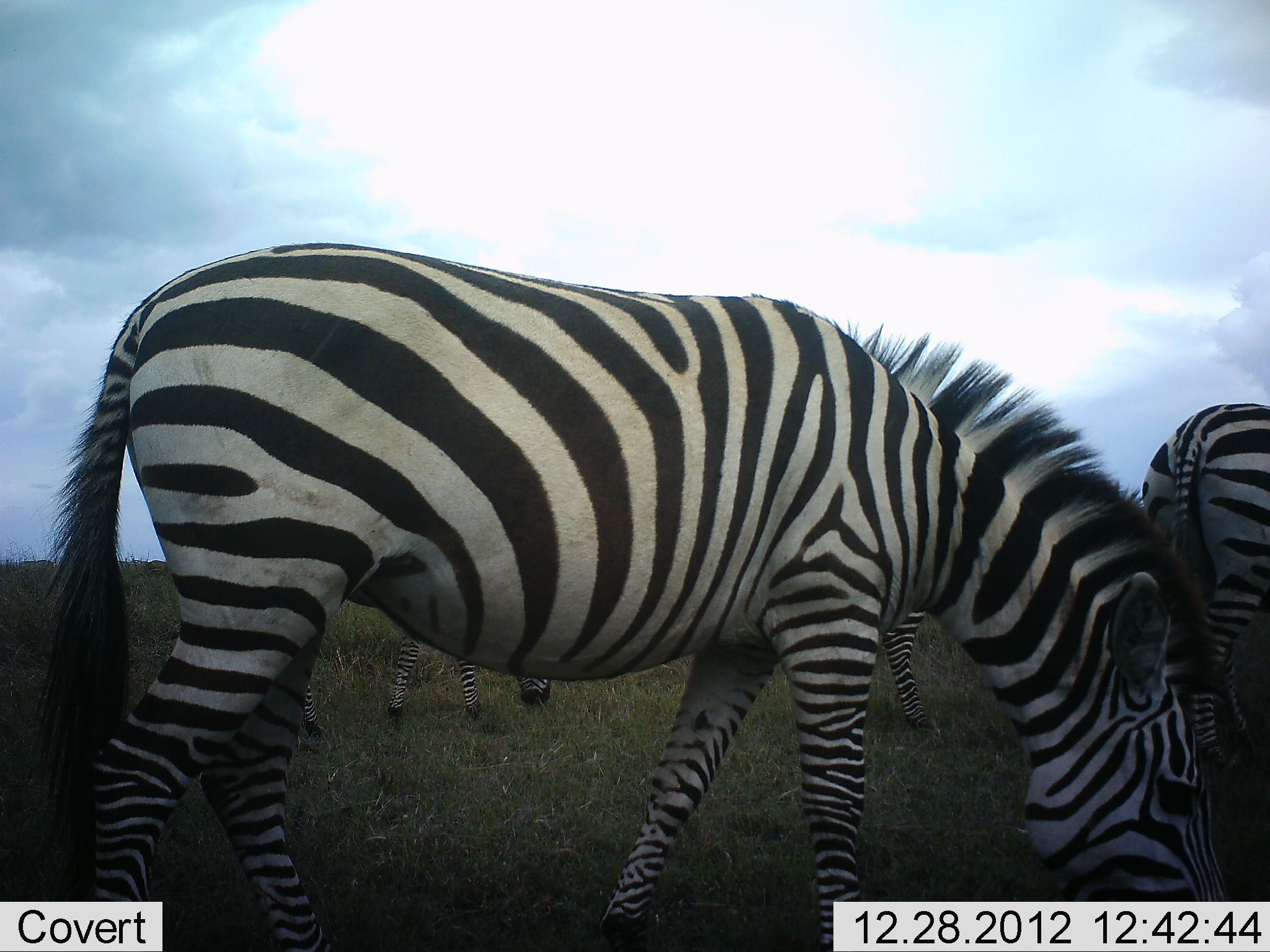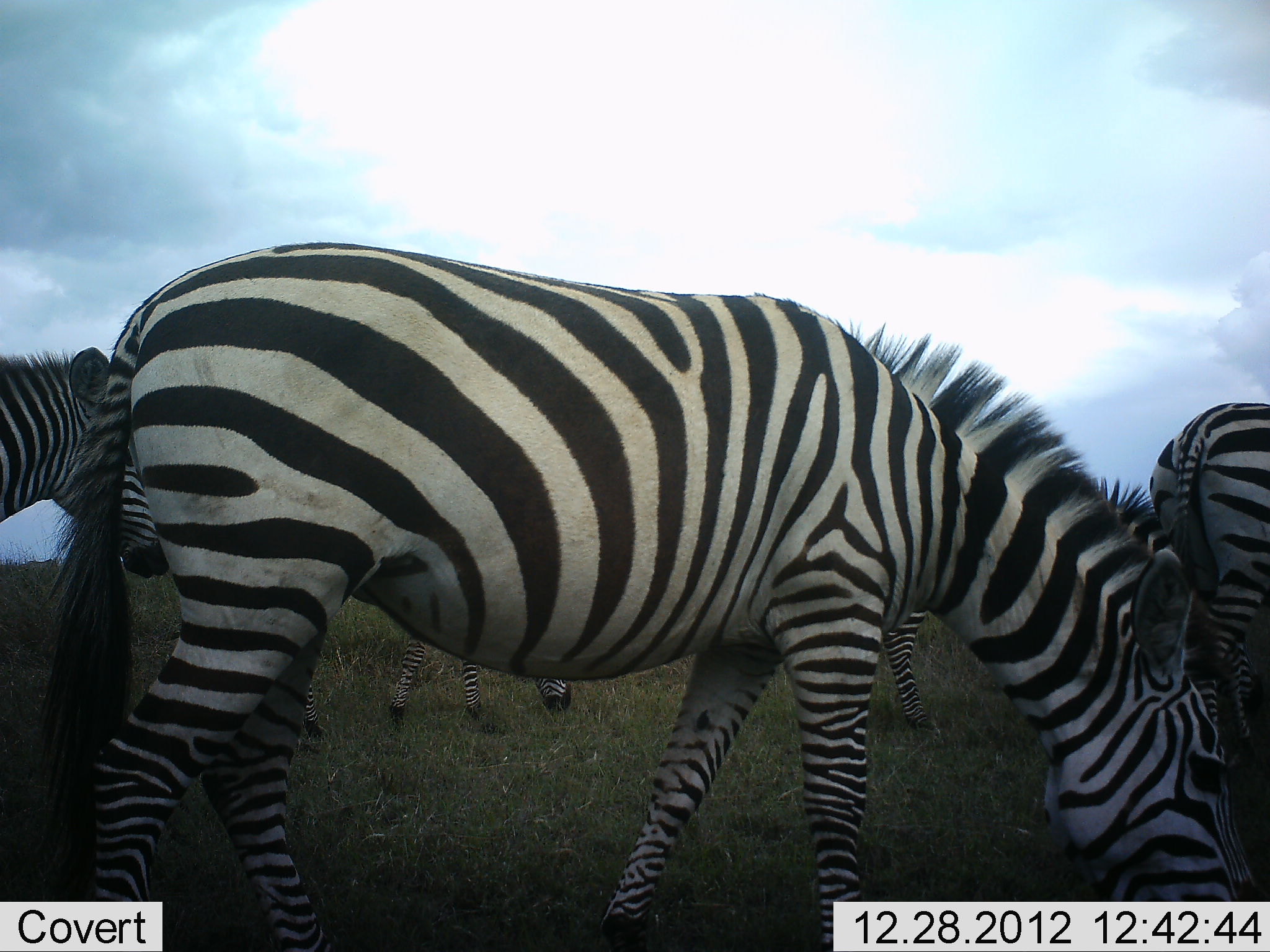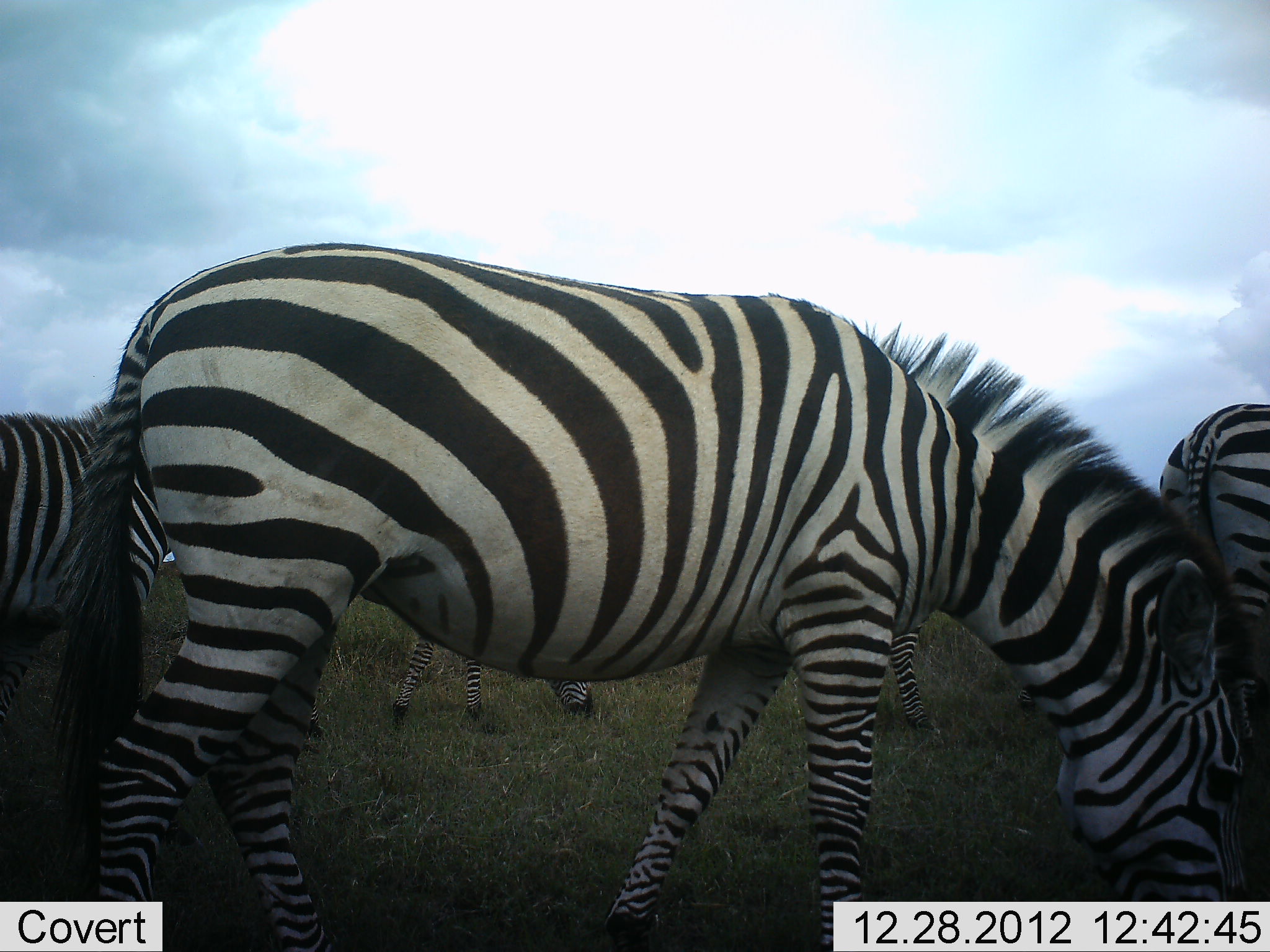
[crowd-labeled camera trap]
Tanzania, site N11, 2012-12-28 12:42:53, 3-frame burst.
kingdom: Animalia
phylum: Chordata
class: Mammalia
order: Perissodactyla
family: Equidae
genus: Equus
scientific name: Equus quagga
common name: plains zebra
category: zebra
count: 5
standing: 37%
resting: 0%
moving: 44%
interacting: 2%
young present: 5%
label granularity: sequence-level